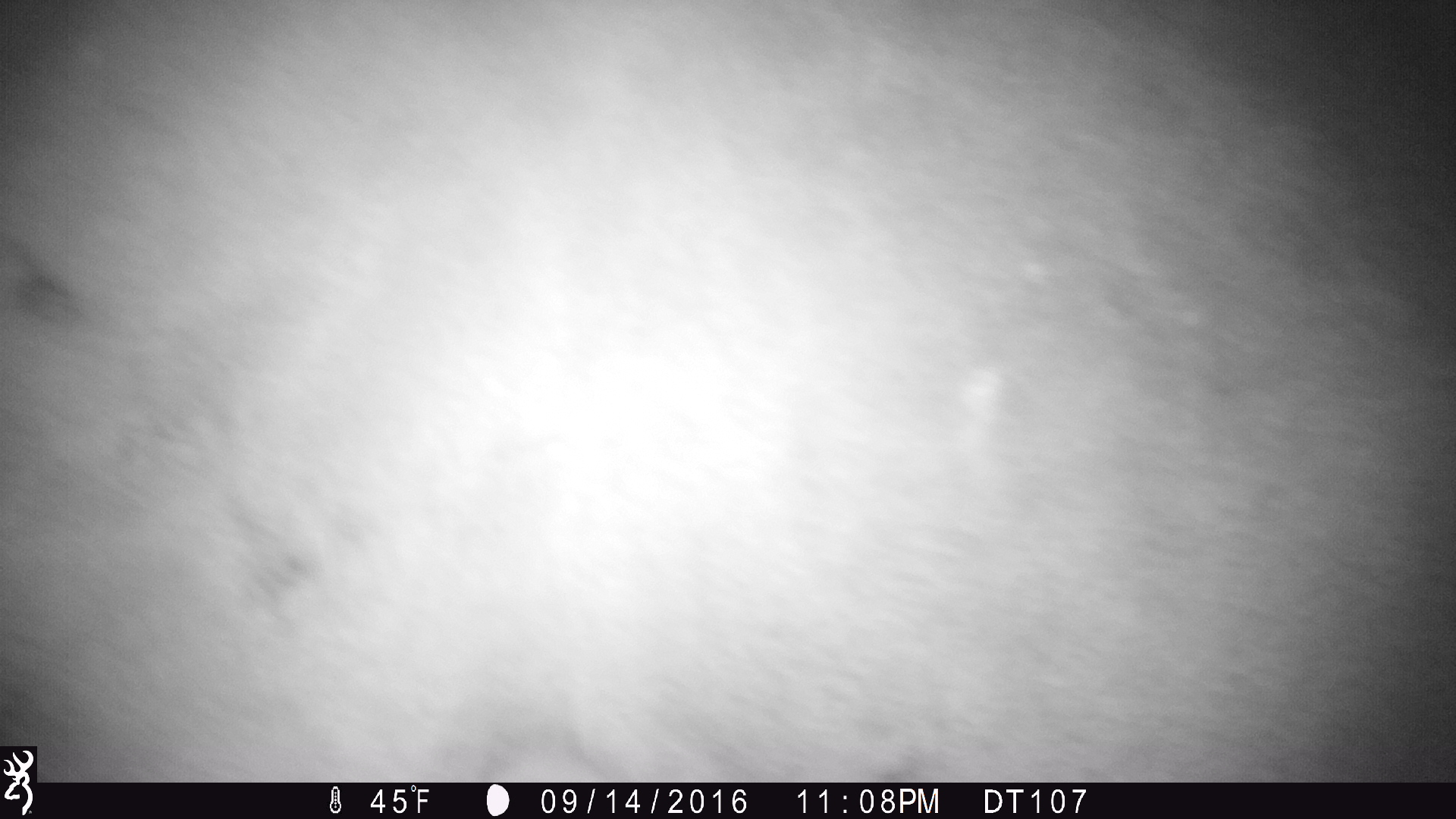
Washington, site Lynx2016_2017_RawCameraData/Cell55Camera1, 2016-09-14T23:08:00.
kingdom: Animalia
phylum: Chordata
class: Mammalia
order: Perissodactyla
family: Equidae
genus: Equus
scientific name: Equus caballus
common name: domestic horse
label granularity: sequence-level